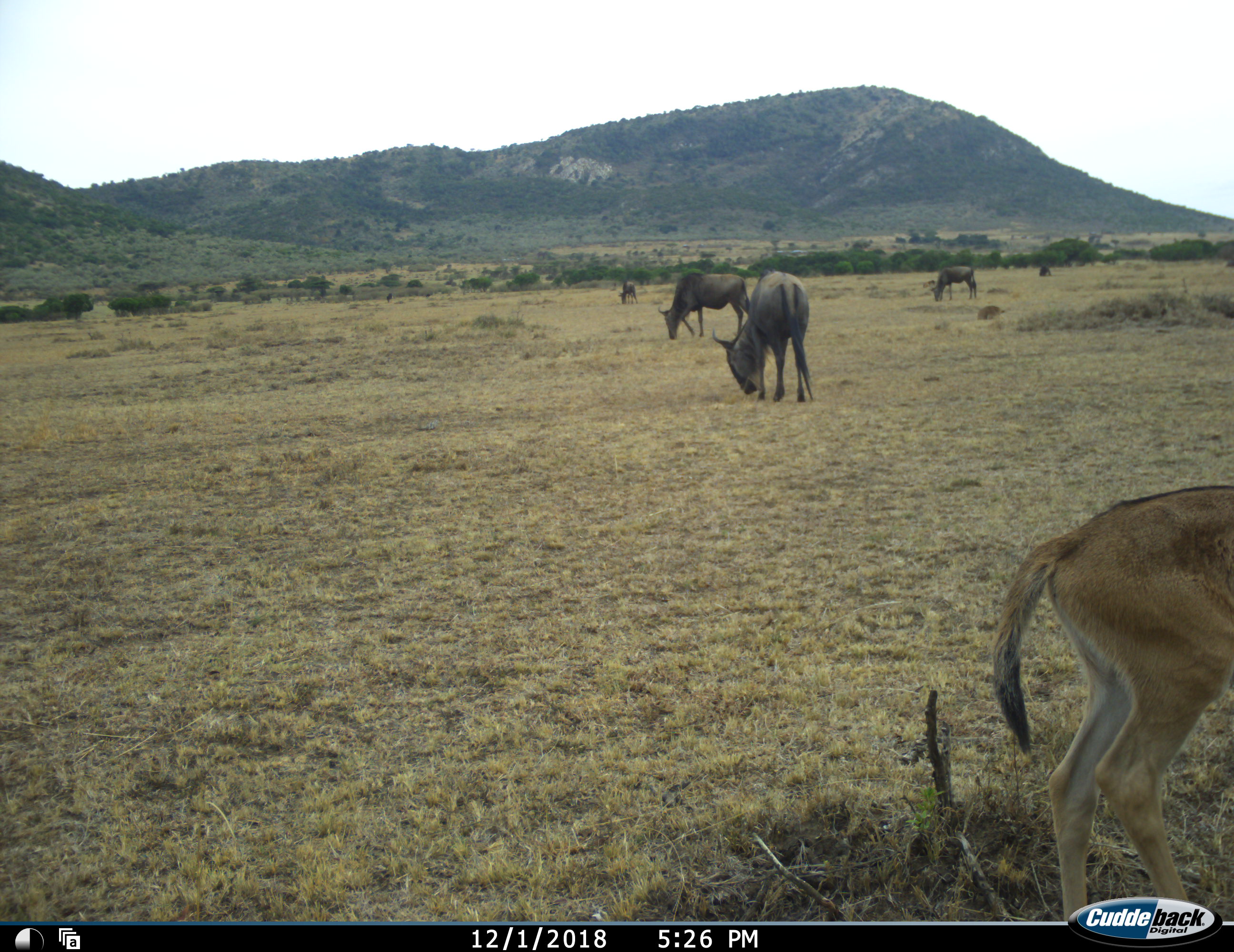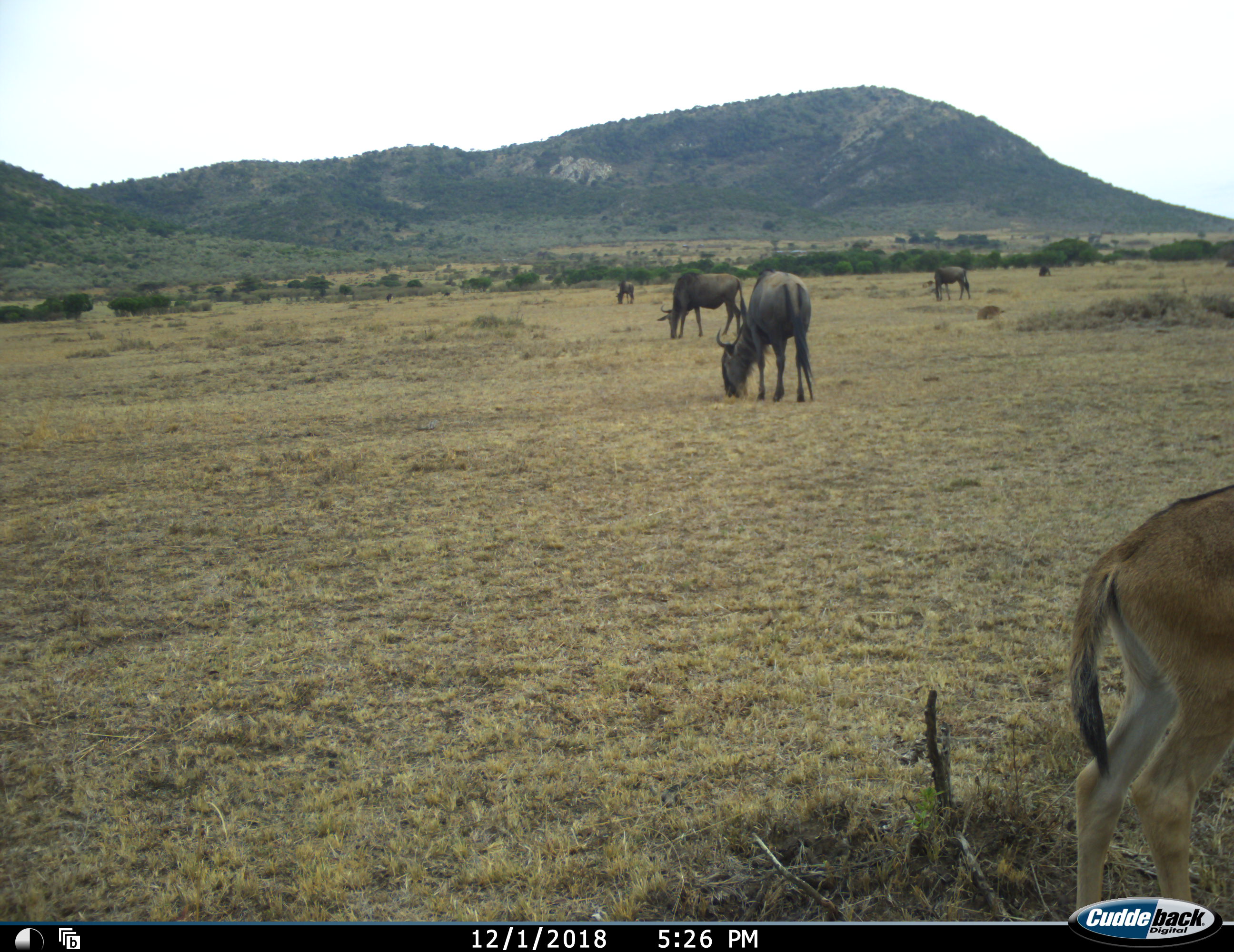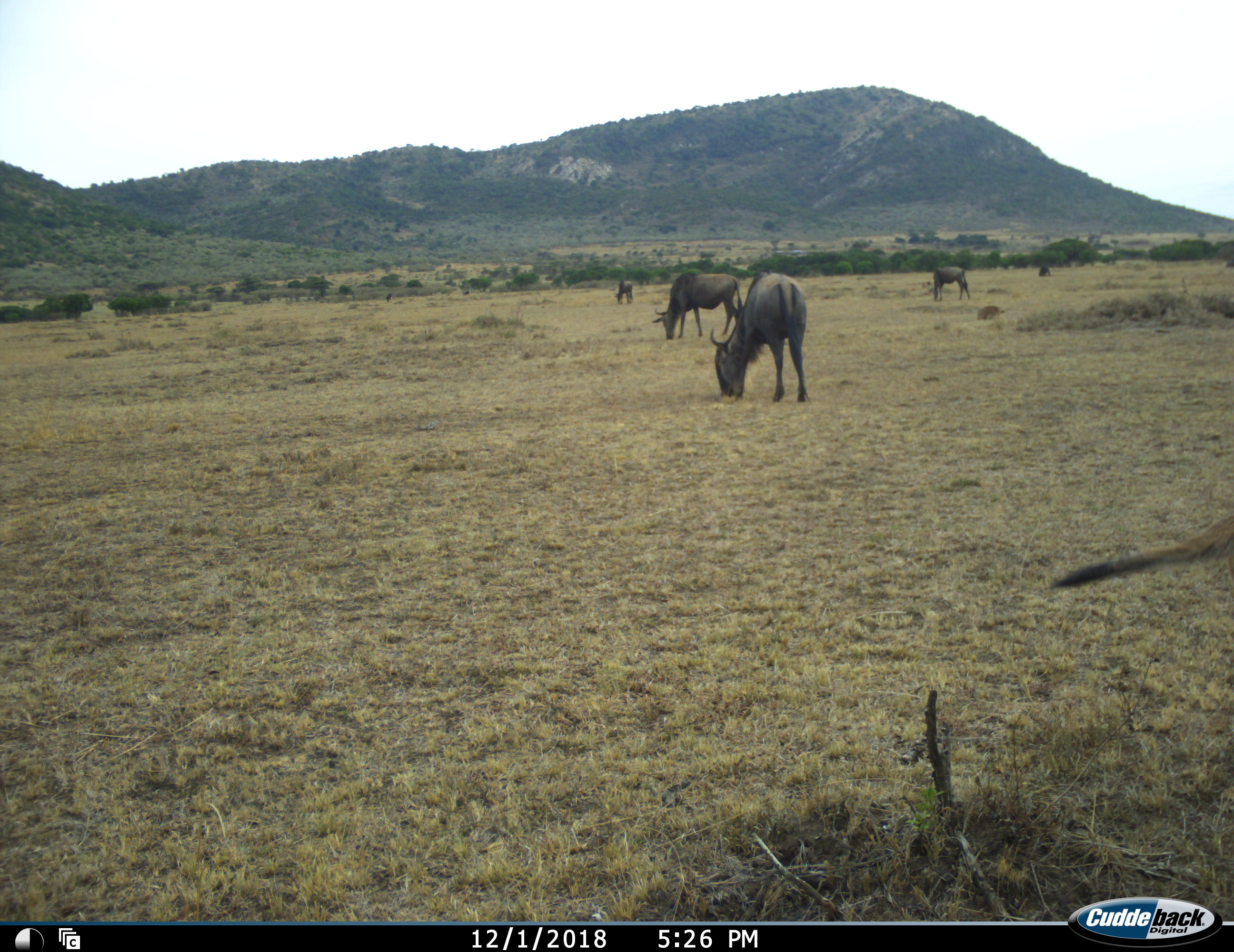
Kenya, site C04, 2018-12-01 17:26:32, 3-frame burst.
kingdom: Animalia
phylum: Chordata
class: Mammalia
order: Artiodactyla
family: Bovidae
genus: Aepyceros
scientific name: Aepyceros melampus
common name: impala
Impala (Aepyceros melampus), count 1. Behavior (volunteer vote fractions): standing 100%, resting 0%, moving 0%, interacting 0%. Young present (vote fraction): 0%. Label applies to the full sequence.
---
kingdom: Animalia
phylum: Chordata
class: Mammalia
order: Artiodactyla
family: Bovidae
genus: Connochaetes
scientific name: Connochaetes taurinus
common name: common wildebeest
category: wildebeest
Wildebeest (common wildebeest) (Connochaetes taurinus), count 5. Behavior (volunteer vote fractions): standing 33%, resting 0%, moving 22%, interacting 0%. Young present (vote fraction): 11%. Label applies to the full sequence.